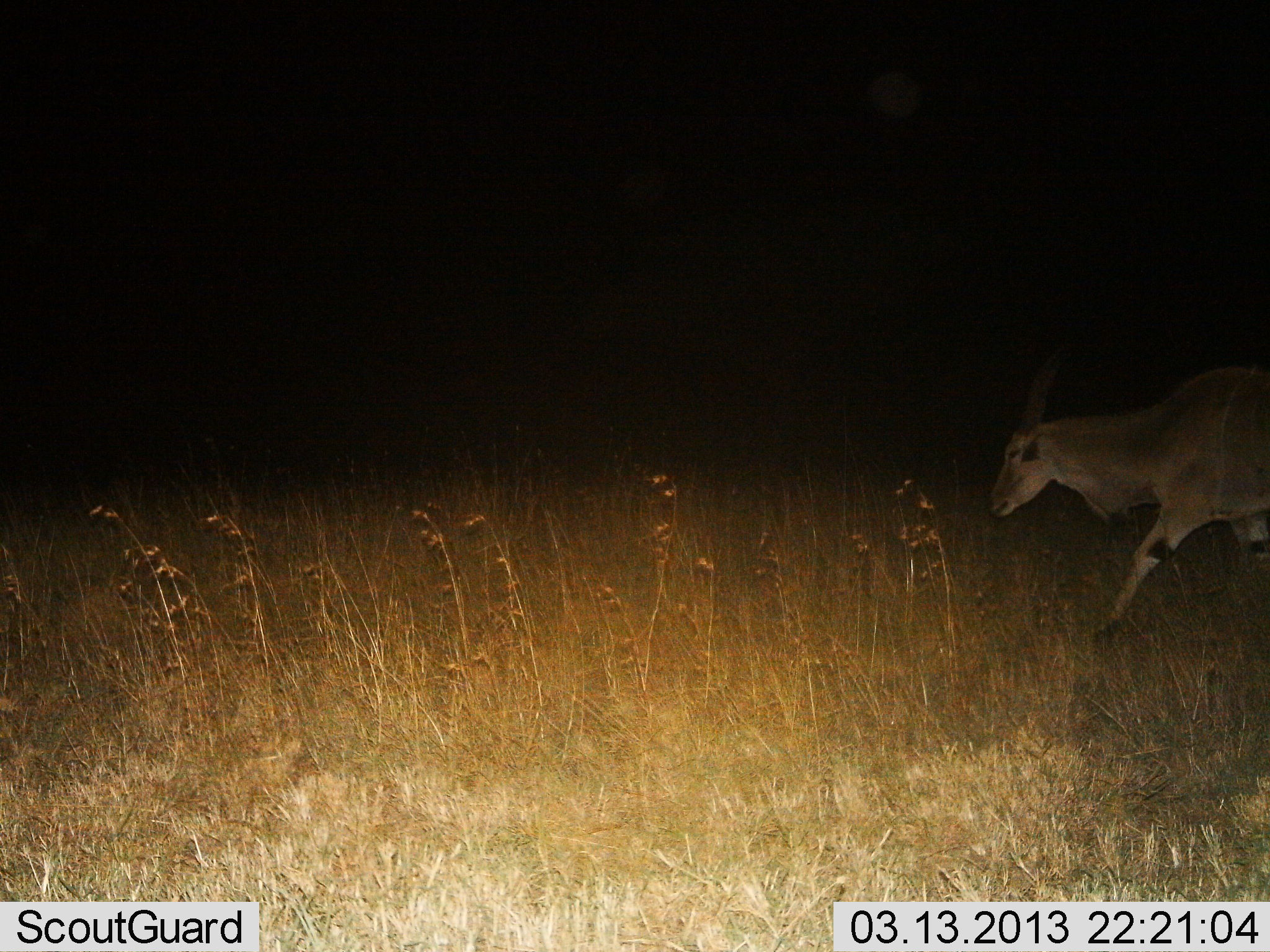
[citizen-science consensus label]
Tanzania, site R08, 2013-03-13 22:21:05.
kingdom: Animalia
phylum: Chordata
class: Mammalia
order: Artiodactyla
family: Bovidae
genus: Tragelaphus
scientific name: Tragelaphus oryx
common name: eland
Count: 1.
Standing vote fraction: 3%.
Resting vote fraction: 0%.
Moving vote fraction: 97%.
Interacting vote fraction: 0%.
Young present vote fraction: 0%.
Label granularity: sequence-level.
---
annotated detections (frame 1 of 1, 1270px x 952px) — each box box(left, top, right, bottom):
animal: box(986, 350, 1270, 634)